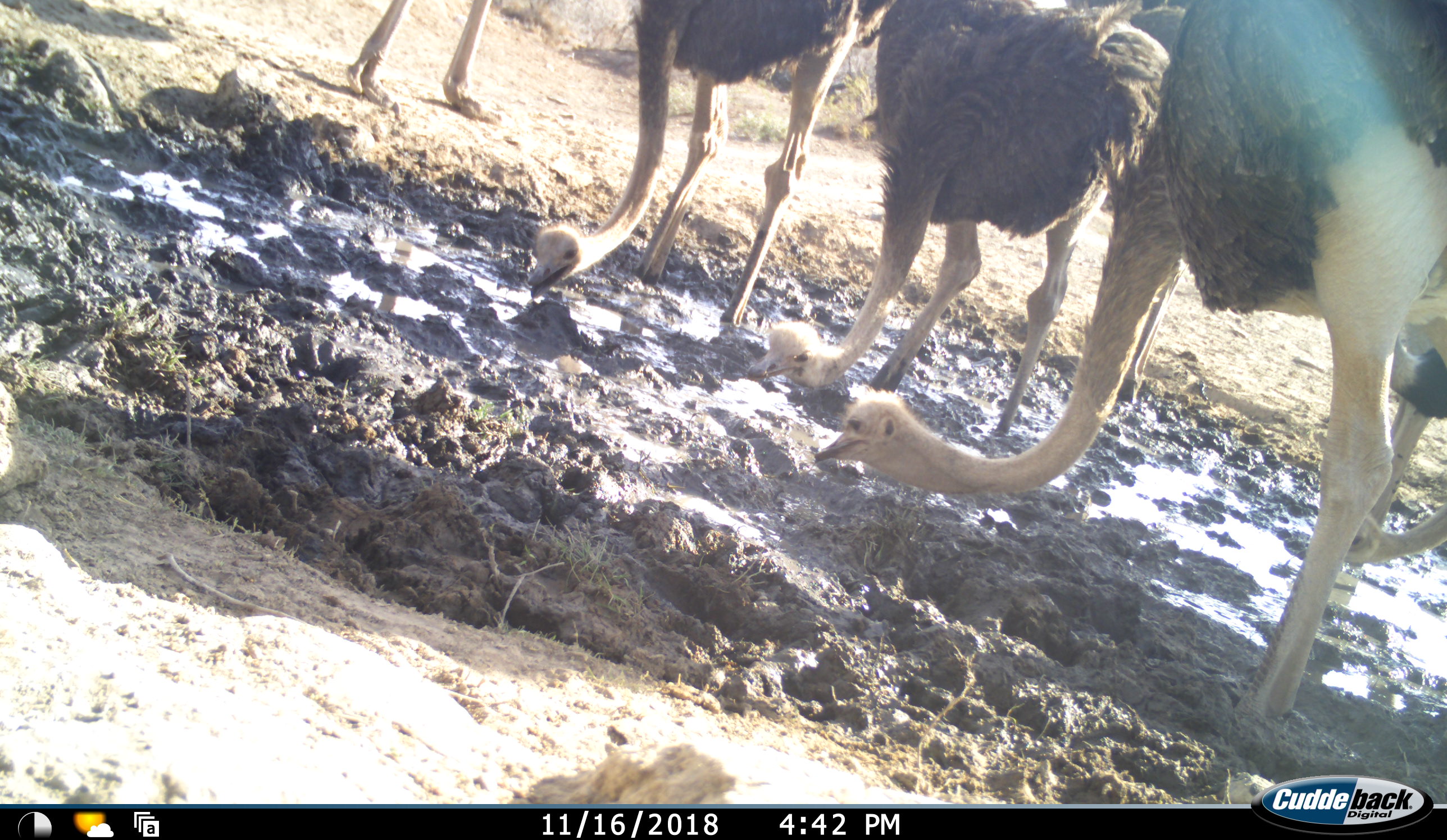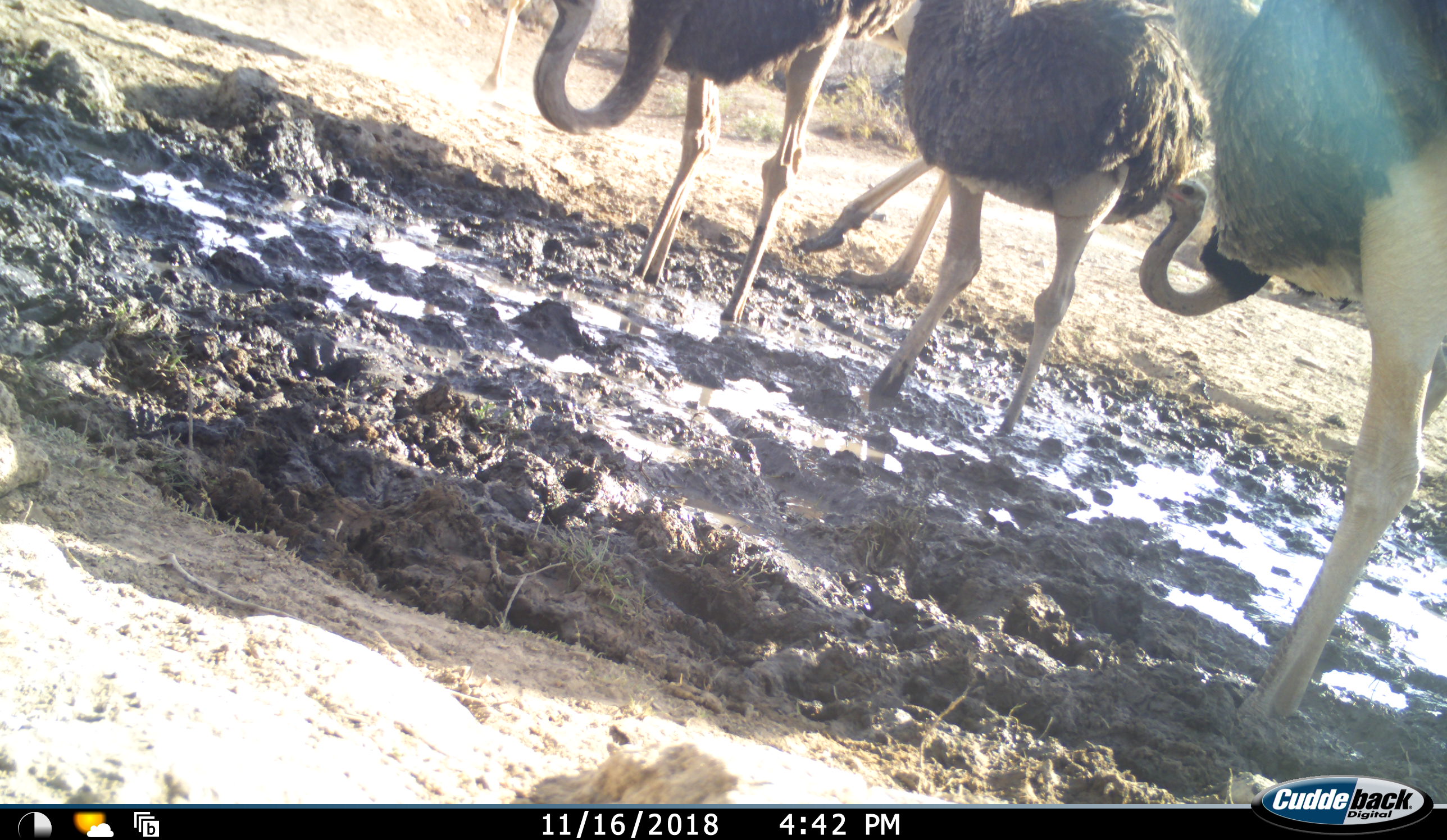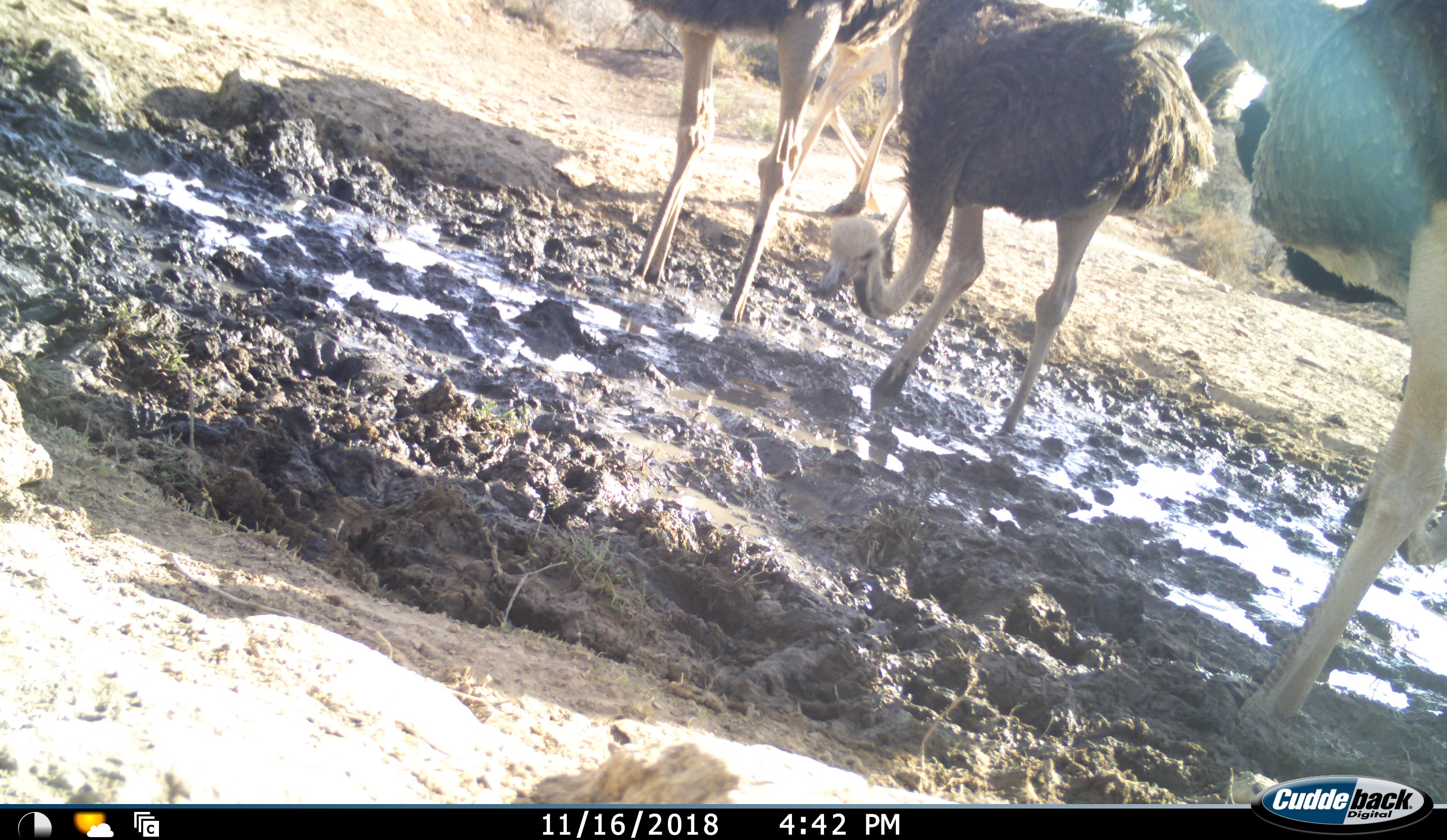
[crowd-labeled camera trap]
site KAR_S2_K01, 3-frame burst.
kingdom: Animalia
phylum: Chordata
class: Aves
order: Struthioniformes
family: Struthionidae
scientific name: Struthionidae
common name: ostrich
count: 6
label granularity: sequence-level